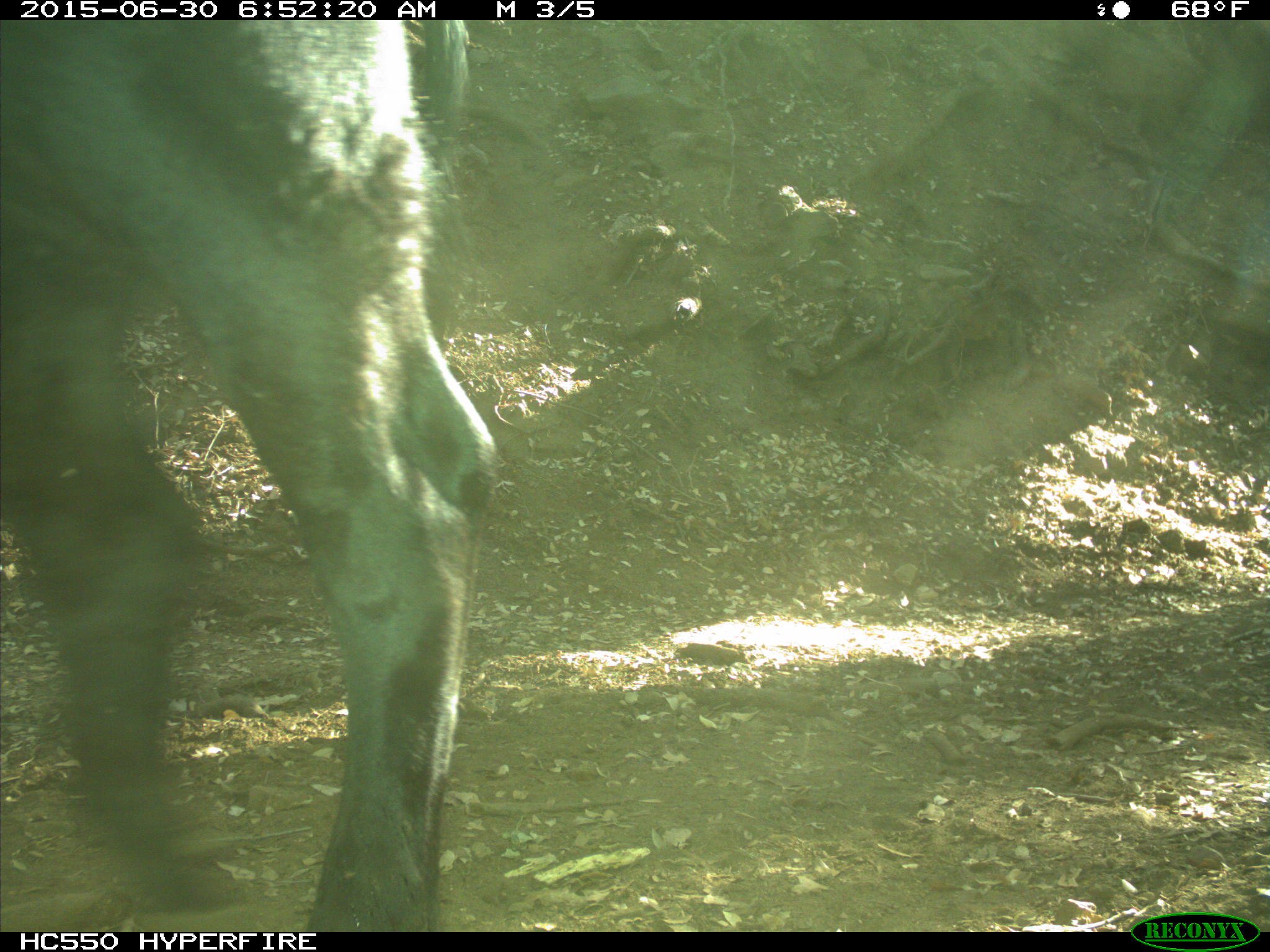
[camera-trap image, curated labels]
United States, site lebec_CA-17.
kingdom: Animalia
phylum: Chordata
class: Mammalia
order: Artiodactyla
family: Bovidae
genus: Bos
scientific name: Bos taurus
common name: domestic cow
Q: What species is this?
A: Bos taurus (domestic cow).